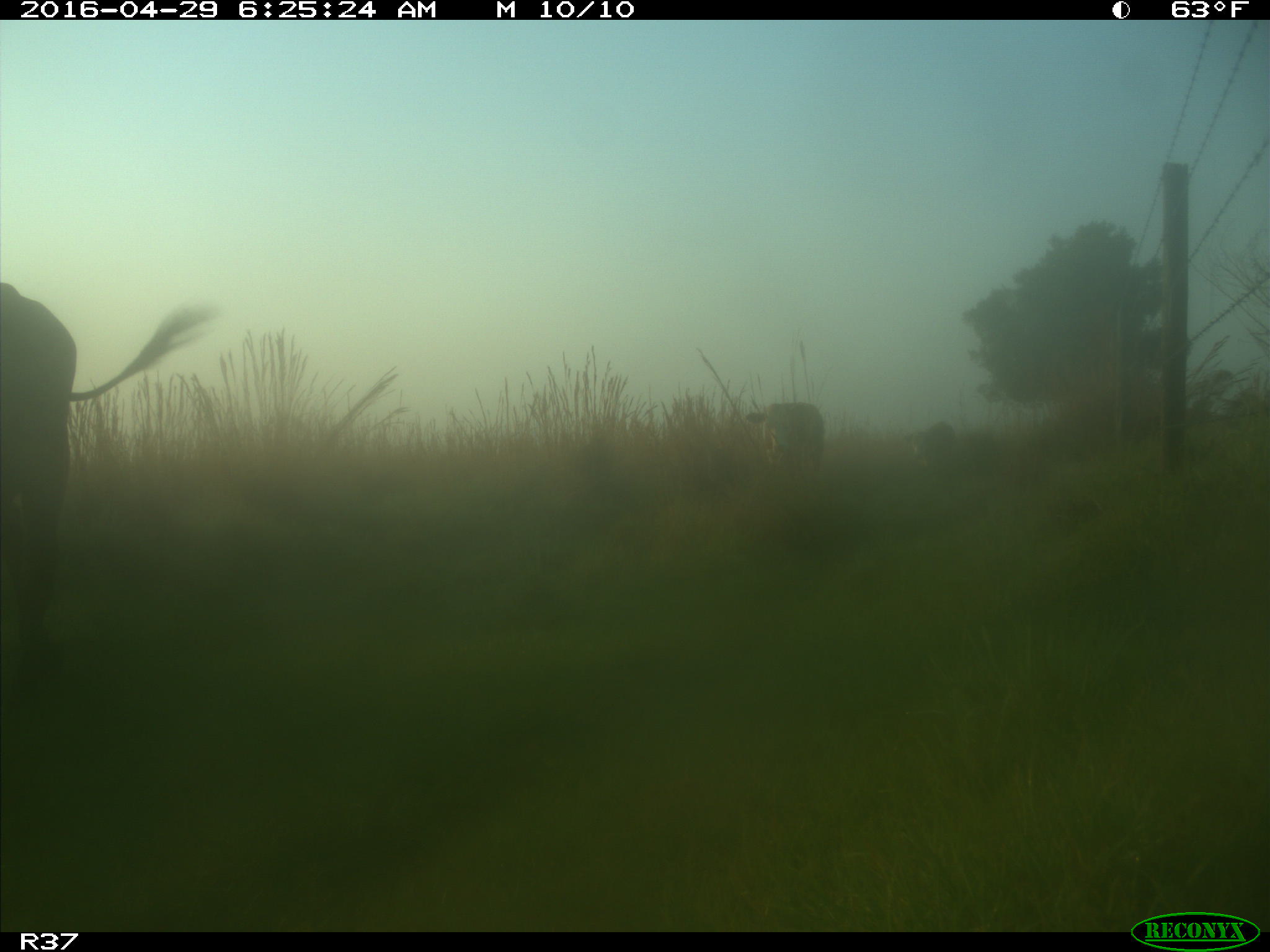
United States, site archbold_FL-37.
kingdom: Animalia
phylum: Chordata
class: Mammalia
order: Artiodactyla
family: Bovidae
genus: Bos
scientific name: Bos taurus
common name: domestic cow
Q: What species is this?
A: Bos taurus (domestic cow).